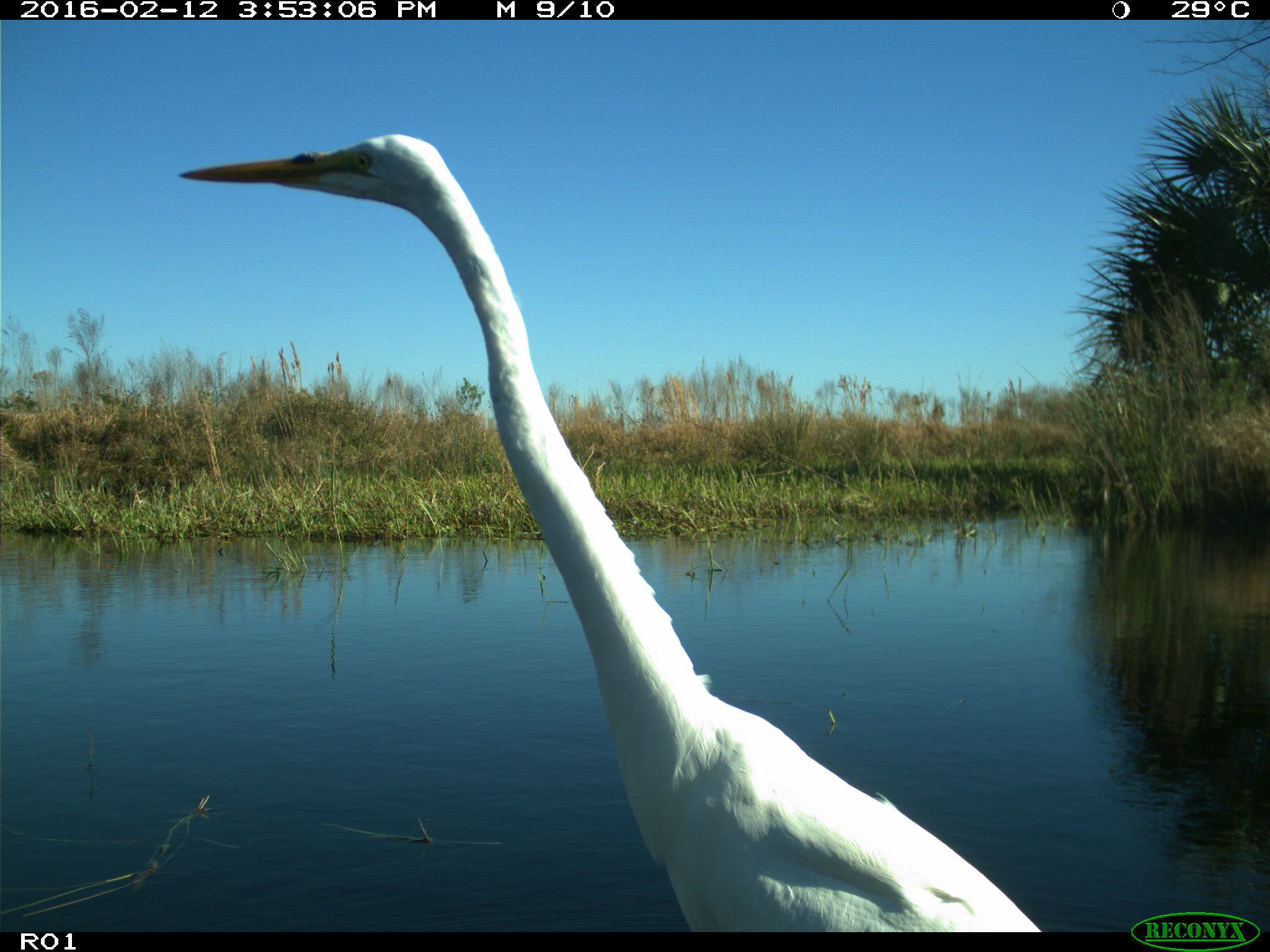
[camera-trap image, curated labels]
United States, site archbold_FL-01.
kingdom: Animalia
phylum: Chordata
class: Aves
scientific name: Aves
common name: birds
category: unidentified bird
Unidentified bird (birds) (Aves).